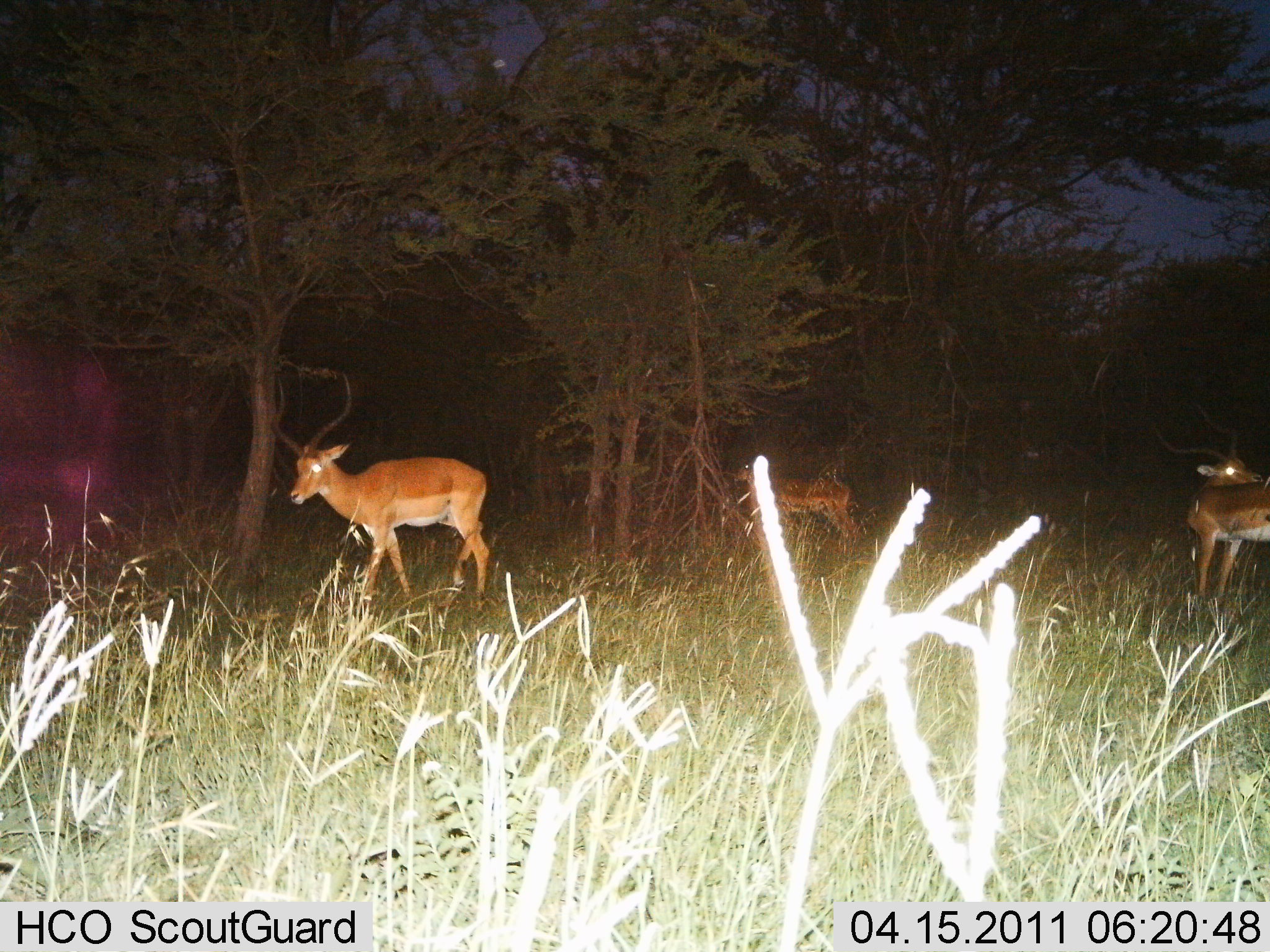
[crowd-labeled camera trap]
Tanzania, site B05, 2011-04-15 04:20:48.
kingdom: Animalia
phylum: Chordata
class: Mammalia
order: Artiodactyla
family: Bovidae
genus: Aepyceros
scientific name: Aepyceros melampus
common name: impala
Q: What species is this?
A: Impala (Aepyceros melampus).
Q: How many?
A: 3.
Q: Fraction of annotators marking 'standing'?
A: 80%.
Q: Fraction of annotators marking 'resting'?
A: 10%.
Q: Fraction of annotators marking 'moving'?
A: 50%.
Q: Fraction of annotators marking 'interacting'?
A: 0%.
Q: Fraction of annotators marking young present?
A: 0%.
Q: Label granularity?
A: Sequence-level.